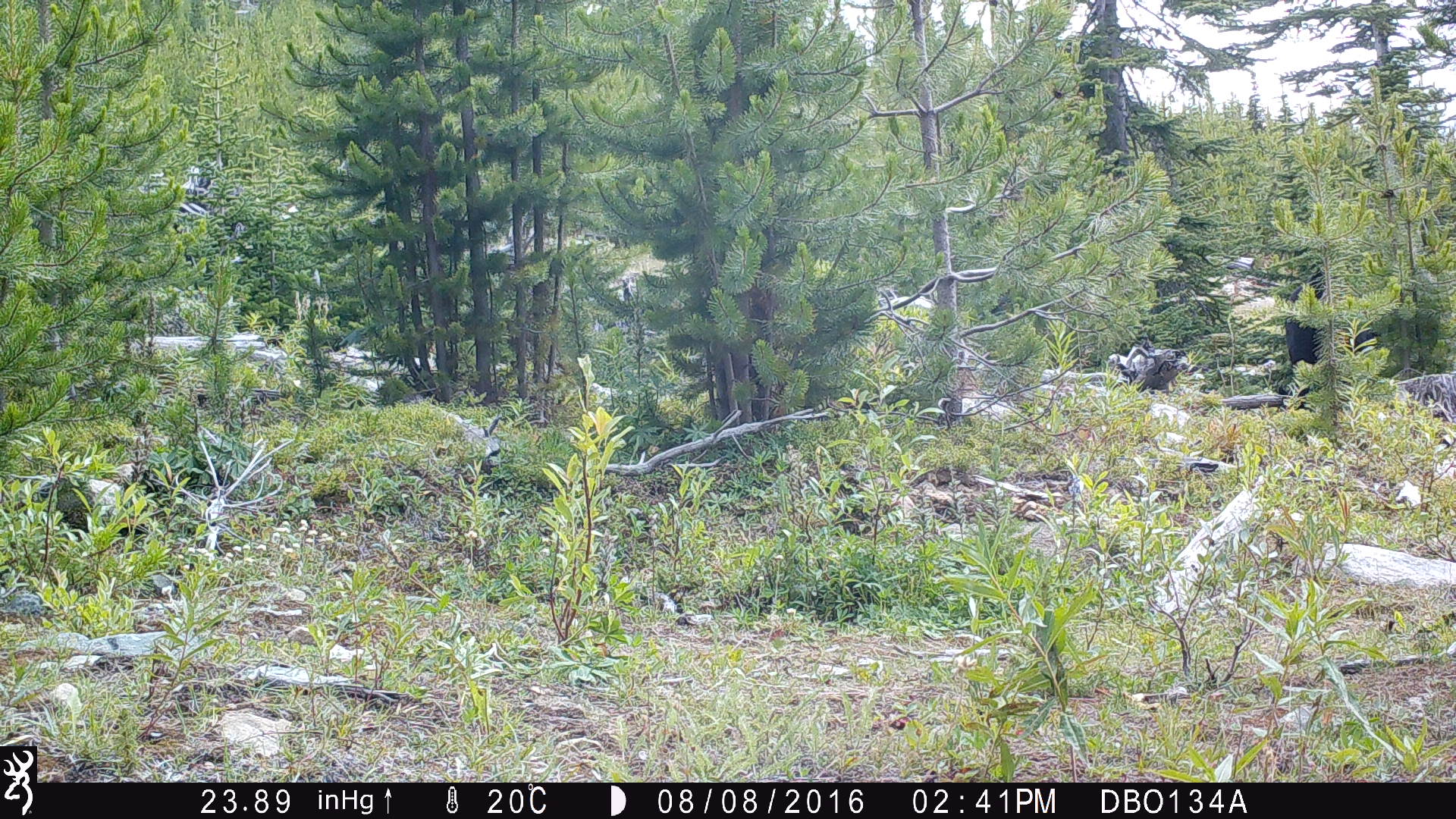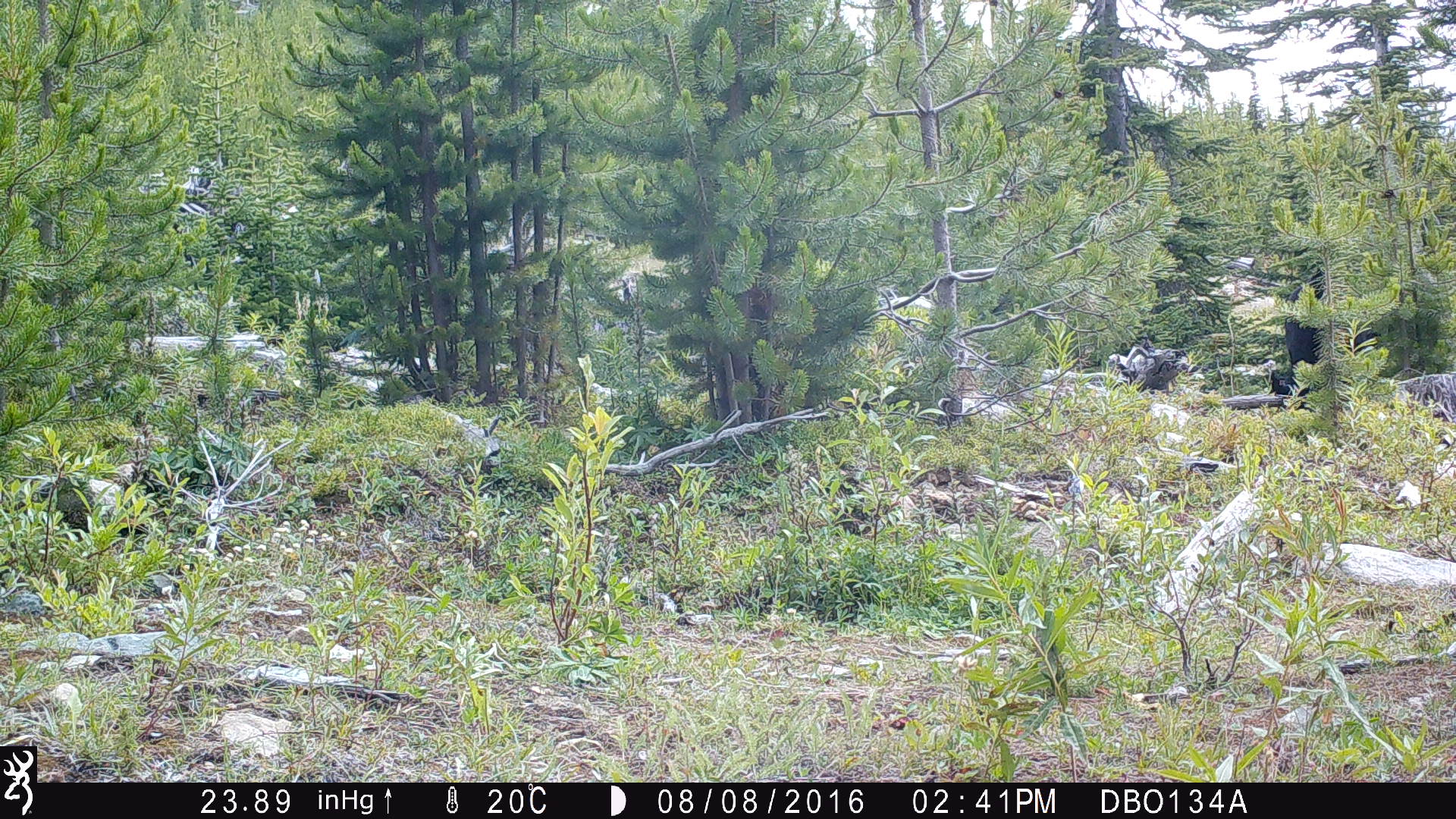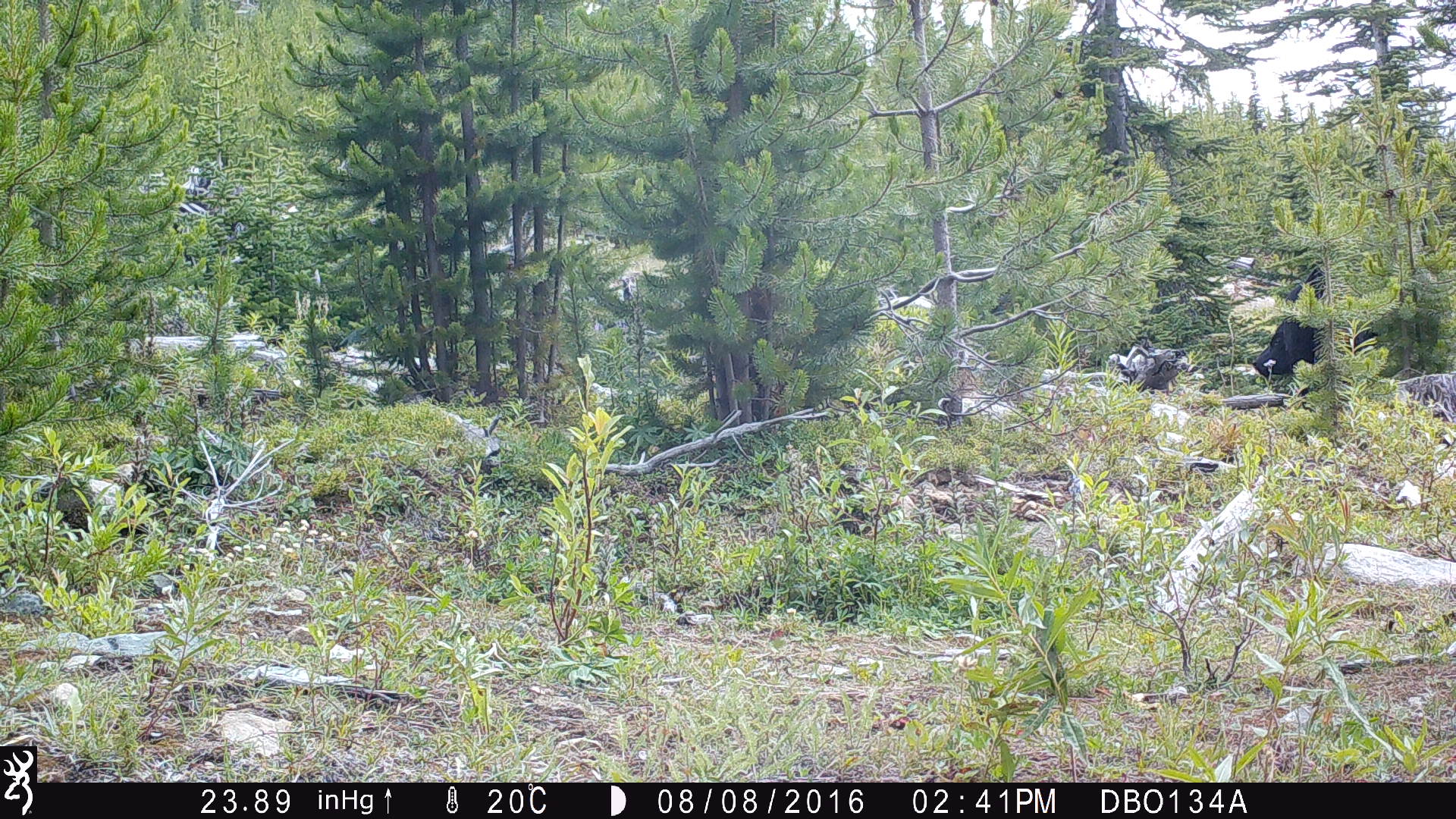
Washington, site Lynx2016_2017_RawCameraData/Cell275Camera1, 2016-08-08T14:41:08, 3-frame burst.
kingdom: Animalia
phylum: Chordata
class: Mammalia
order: Artiodactyla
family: Bovidae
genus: Bos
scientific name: Bos taurus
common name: domestic cattle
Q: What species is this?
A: Domestic cattle (Bos taurus).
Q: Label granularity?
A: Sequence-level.